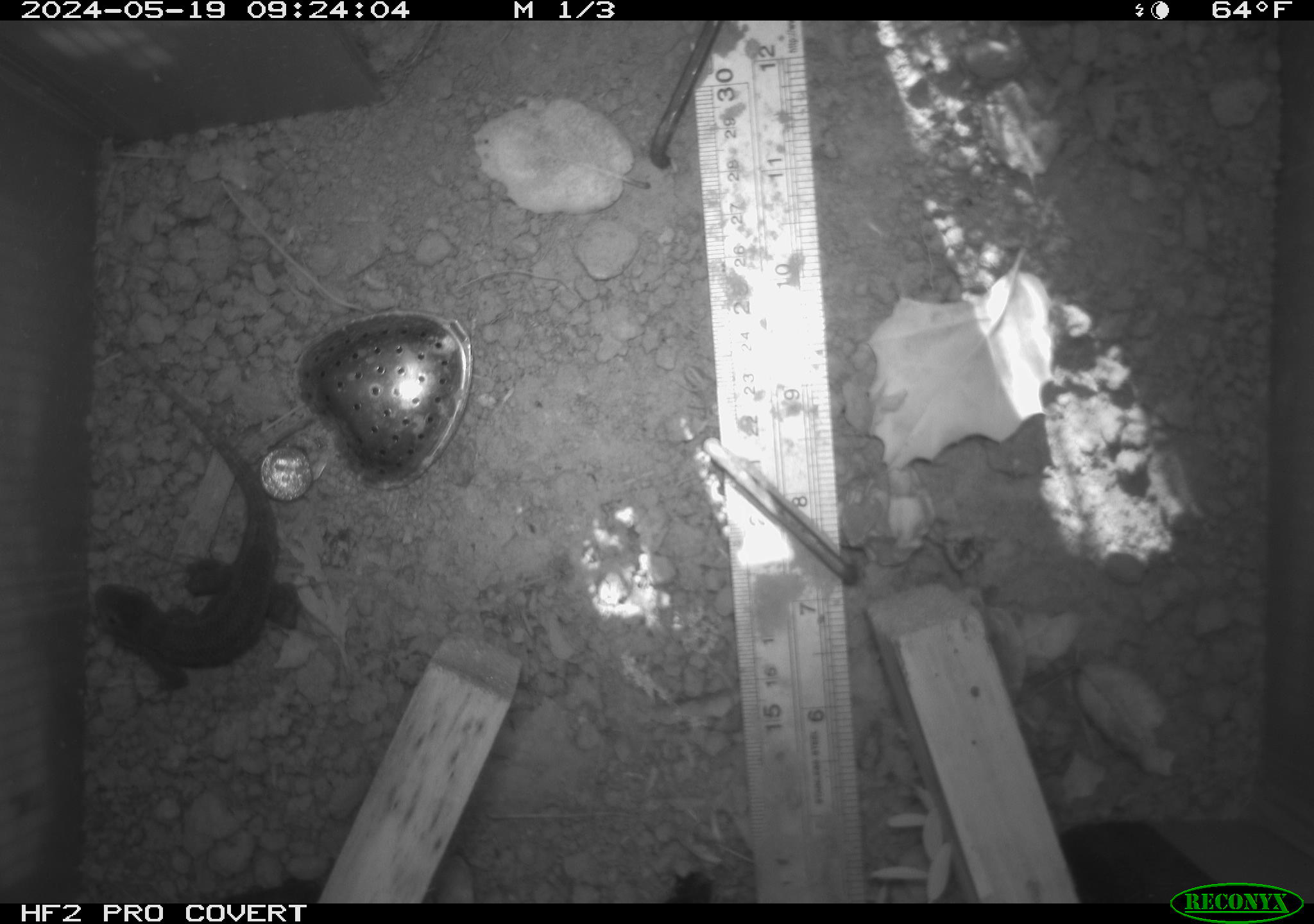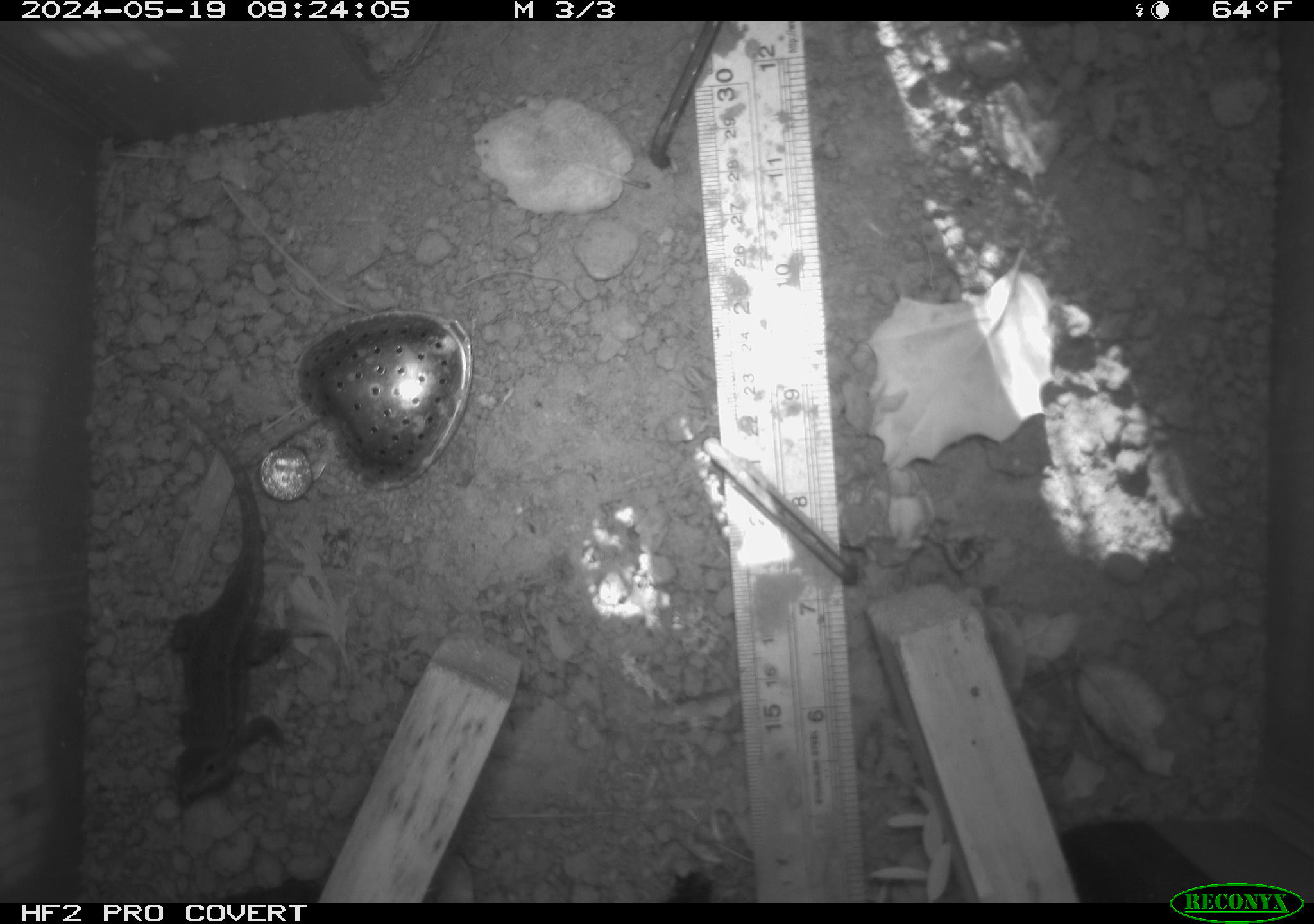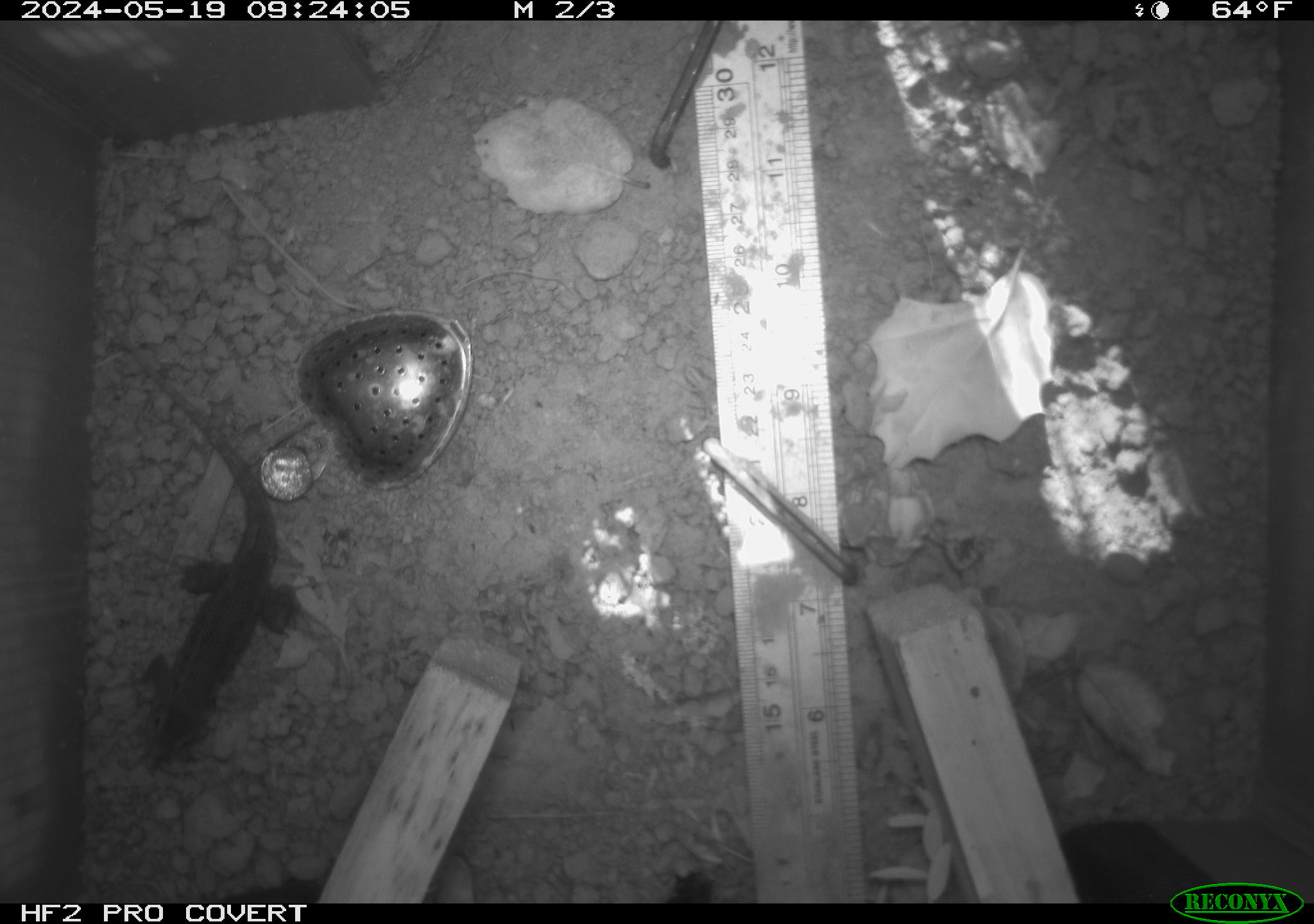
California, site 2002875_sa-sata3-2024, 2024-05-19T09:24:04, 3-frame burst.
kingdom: Animalia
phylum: Chordata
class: Reptilia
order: Squamata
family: Phrynosomatidae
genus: Sceloporus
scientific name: Sceloporus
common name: spiny lizards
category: sceloporus species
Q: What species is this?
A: Sceloporus species (spiny lizards) (Sceloporus).